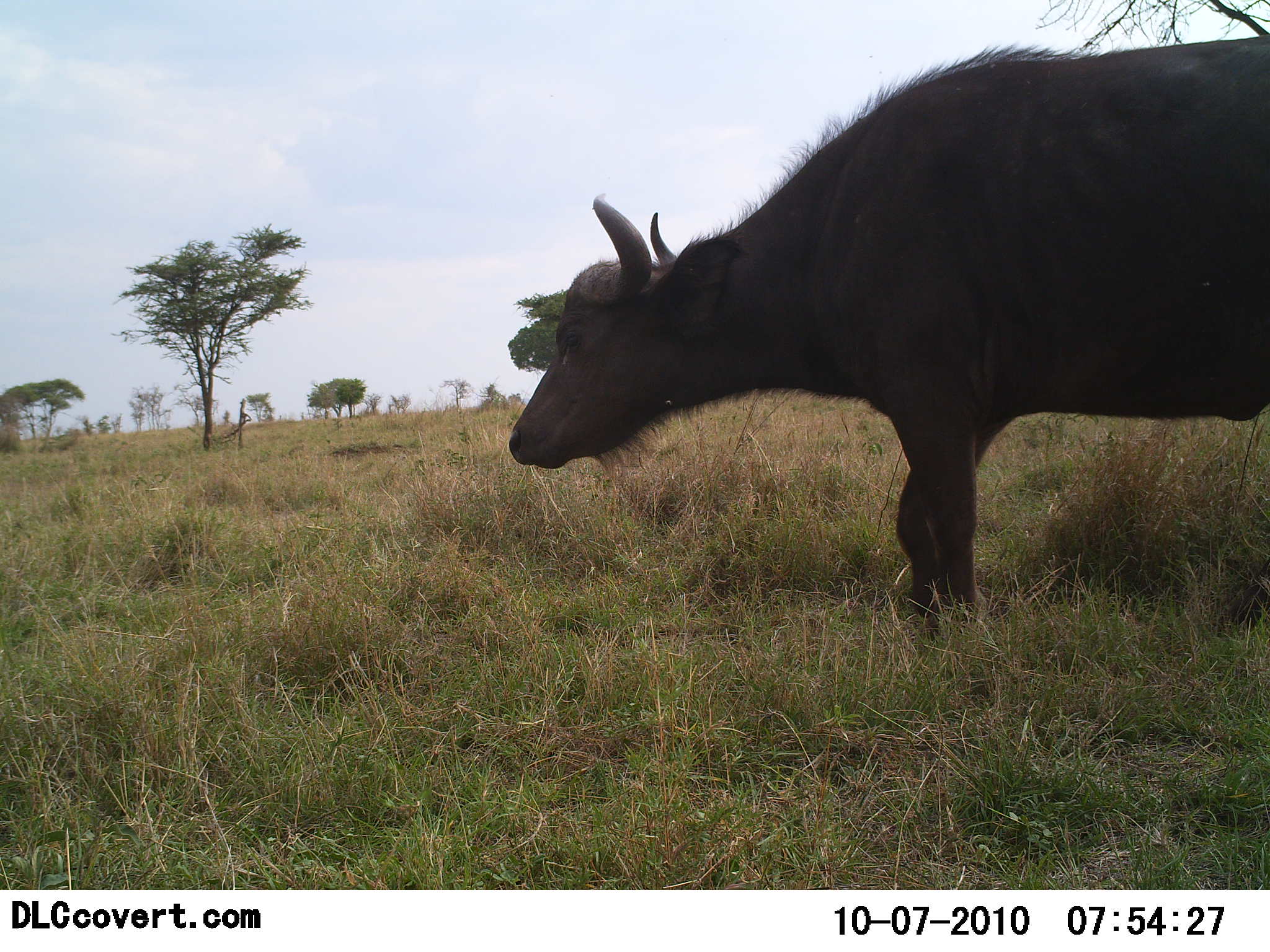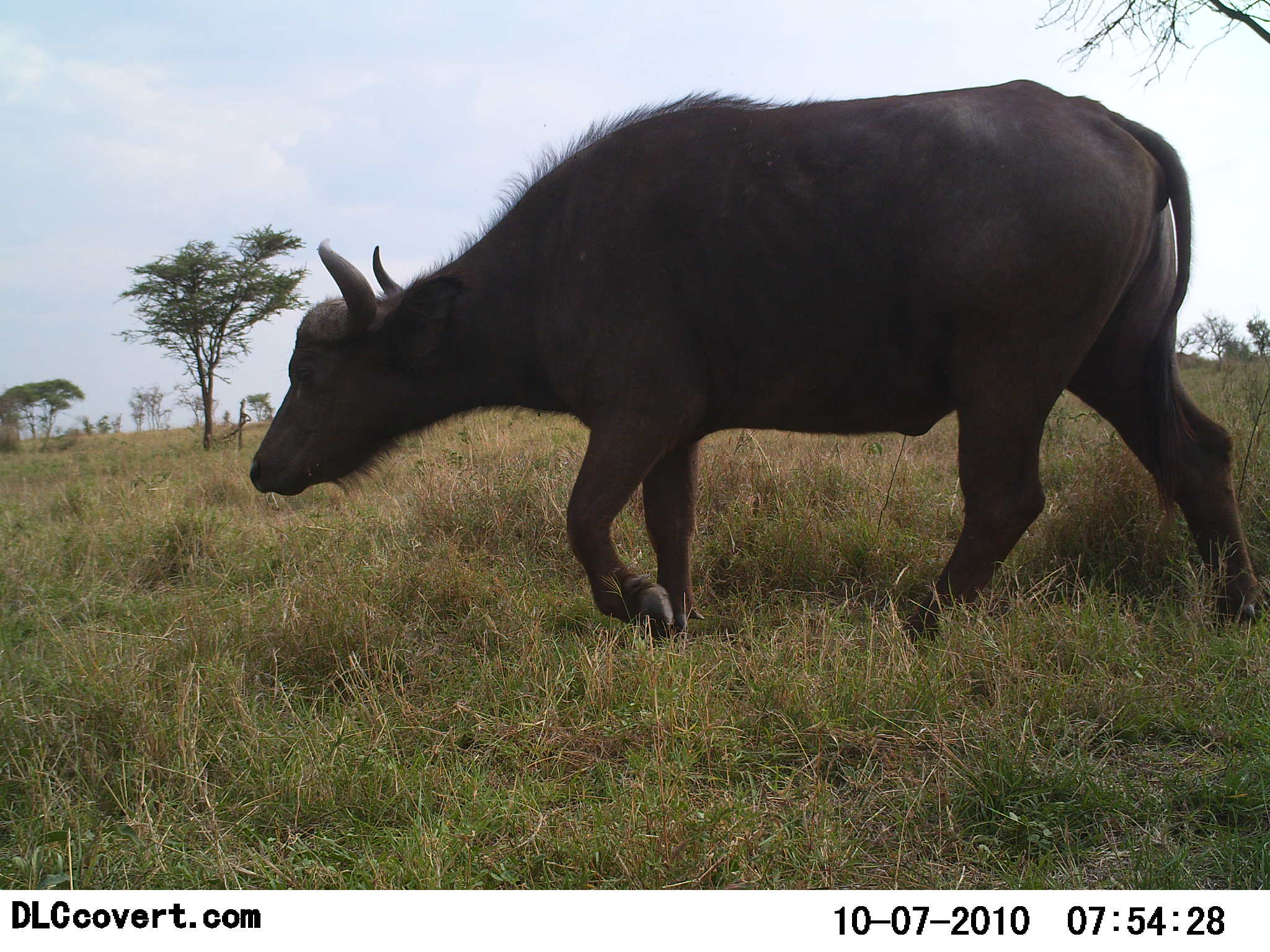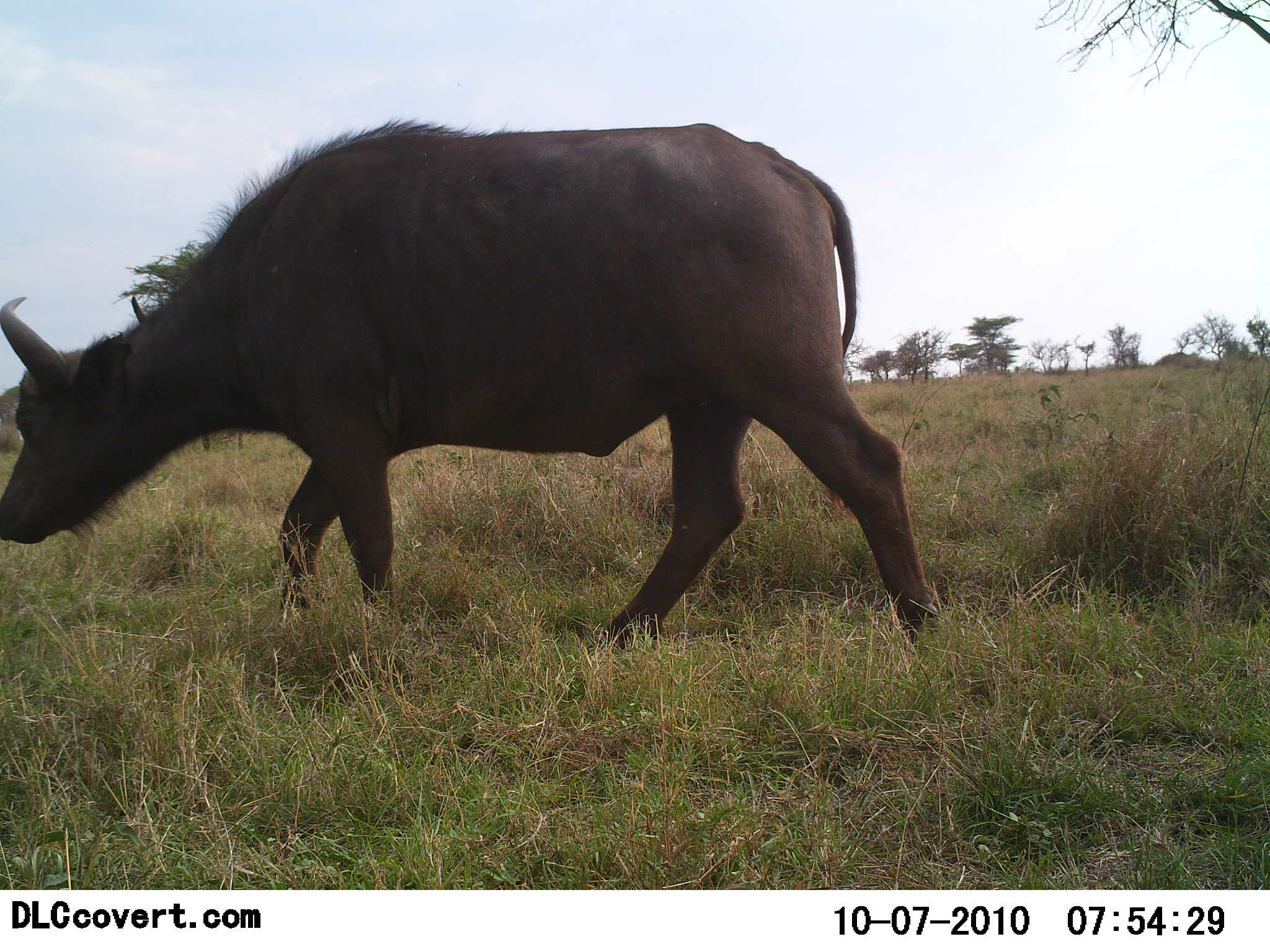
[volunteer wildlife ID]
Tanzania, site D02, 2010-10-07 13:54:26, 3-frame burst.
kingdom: Animalia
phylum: Chordata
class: Mammalia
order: Artiodactyla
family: Bovidae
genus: Syncerus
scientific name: Syncerus caffer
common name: cape buffalo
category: buffalo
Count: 1.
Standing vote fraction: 6%.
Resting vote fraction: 0%.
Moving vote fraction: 94%.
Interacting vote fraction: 0%.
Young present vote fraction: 0%.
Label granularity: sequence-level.